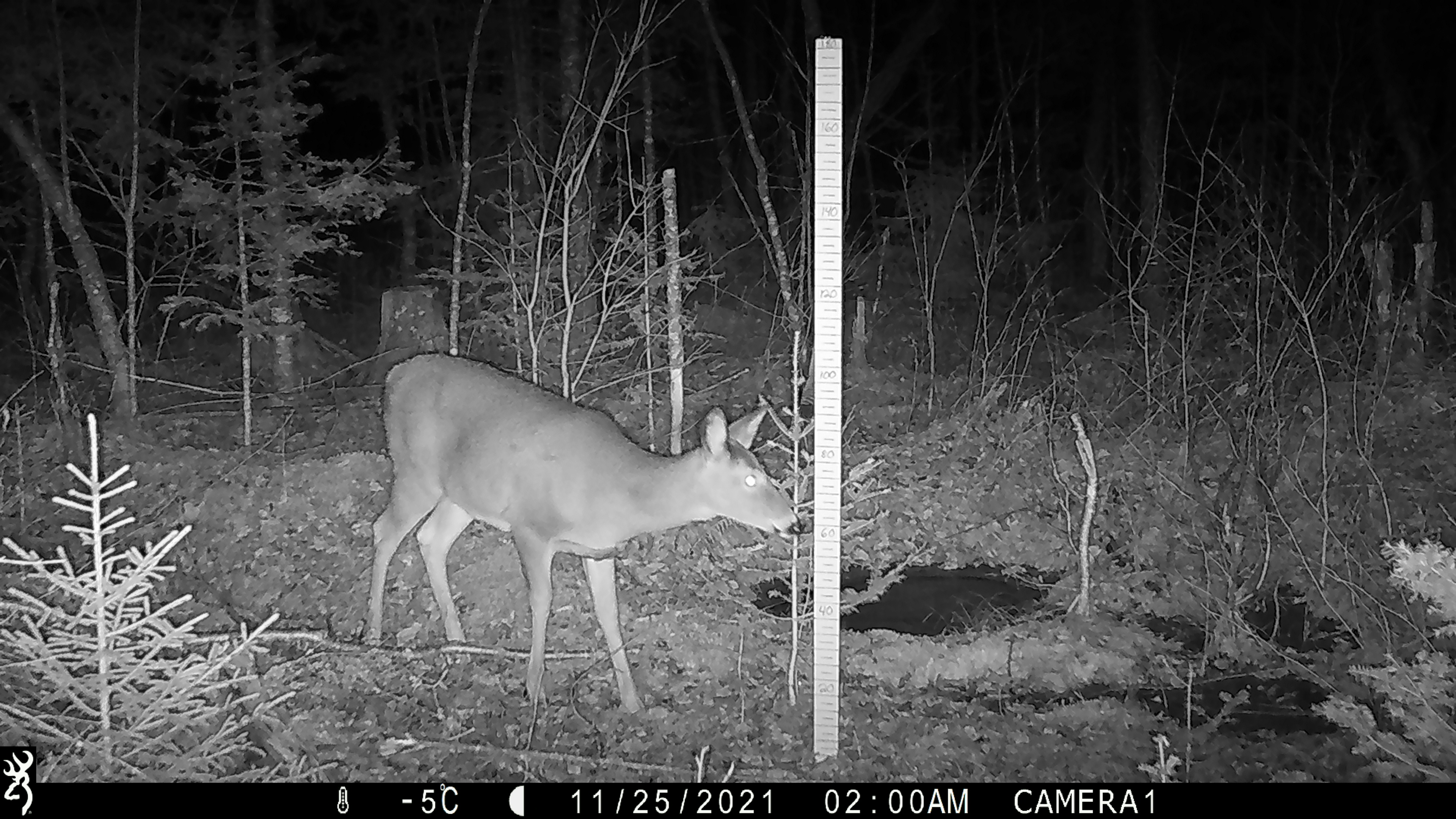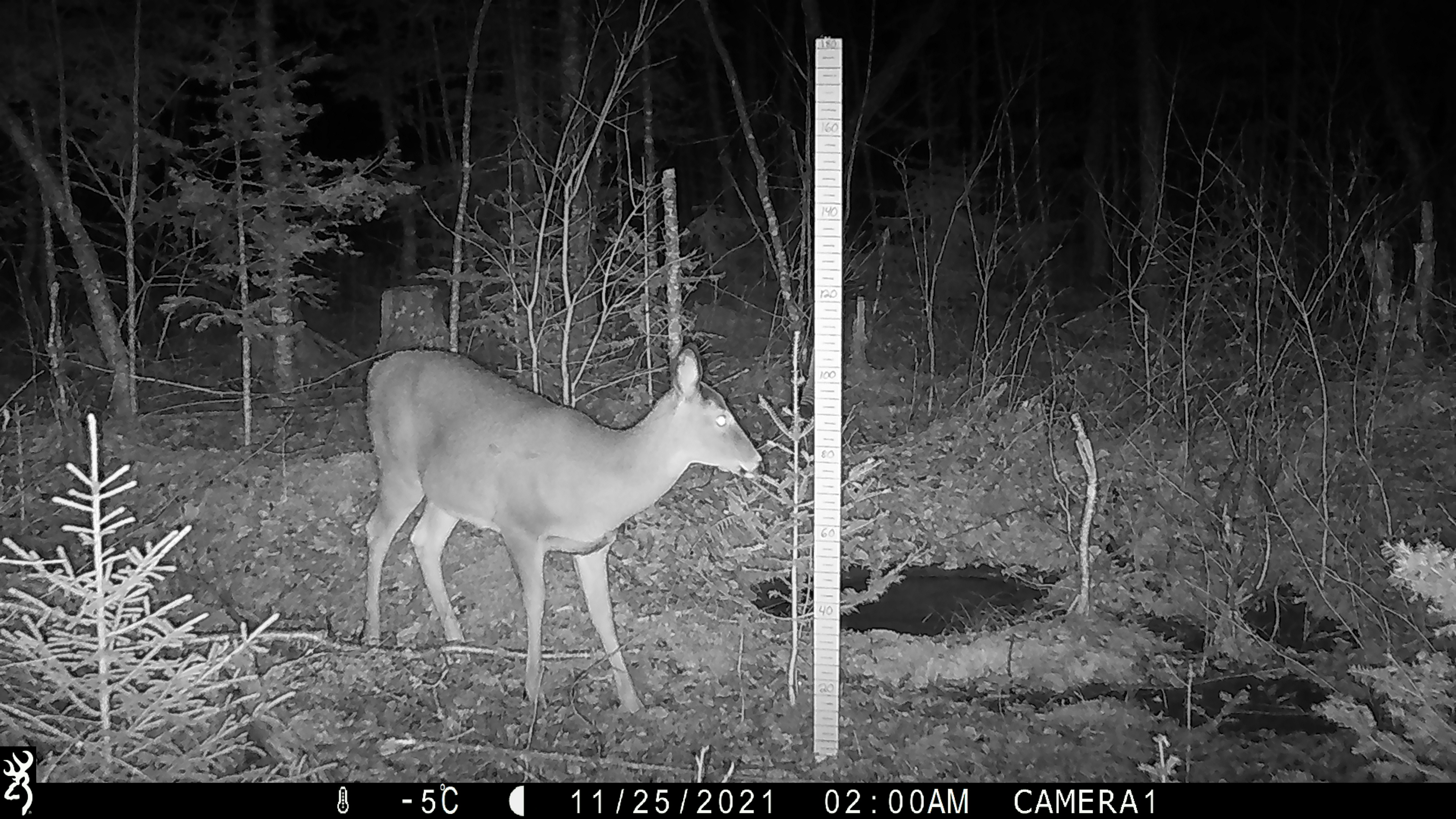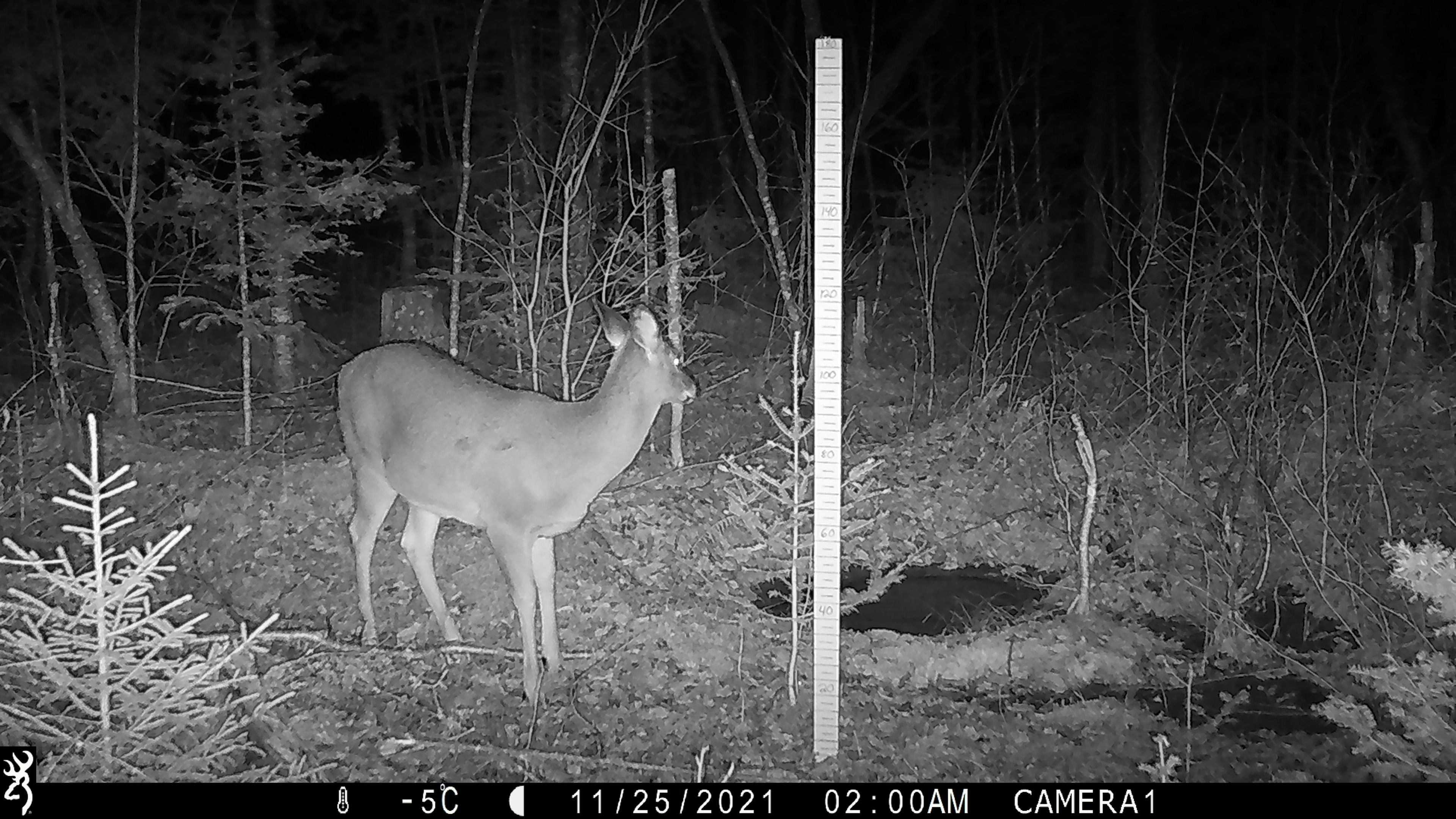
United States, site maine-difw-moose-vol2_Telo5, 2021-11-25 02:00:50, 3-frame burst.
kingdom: Animalia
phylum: Chordata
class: Mammalia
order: Artiodactyla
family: Cervidae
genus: Odocoileus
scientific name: Odocoileus virginianus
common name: white-tailed deer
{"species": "white-tailed deer (Odocoileus virginianus)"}